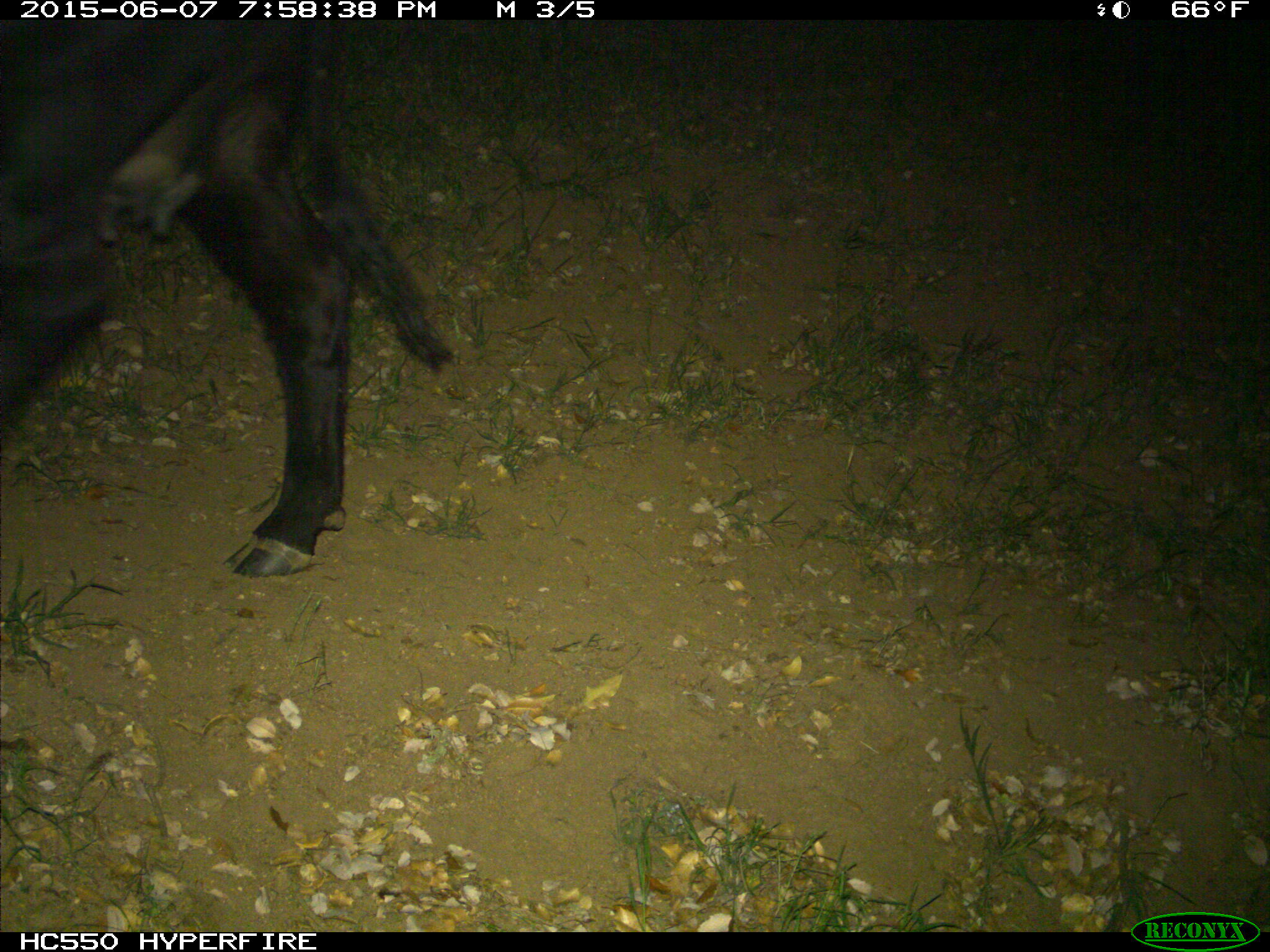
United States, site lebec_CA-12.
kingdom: Animalia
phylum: Chordata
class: Mammalia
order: Artiodactyla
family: Bovidae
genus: Bos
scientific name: Bos taurus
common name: domestic cow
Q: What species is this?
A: Bos taurus (domestic cow).